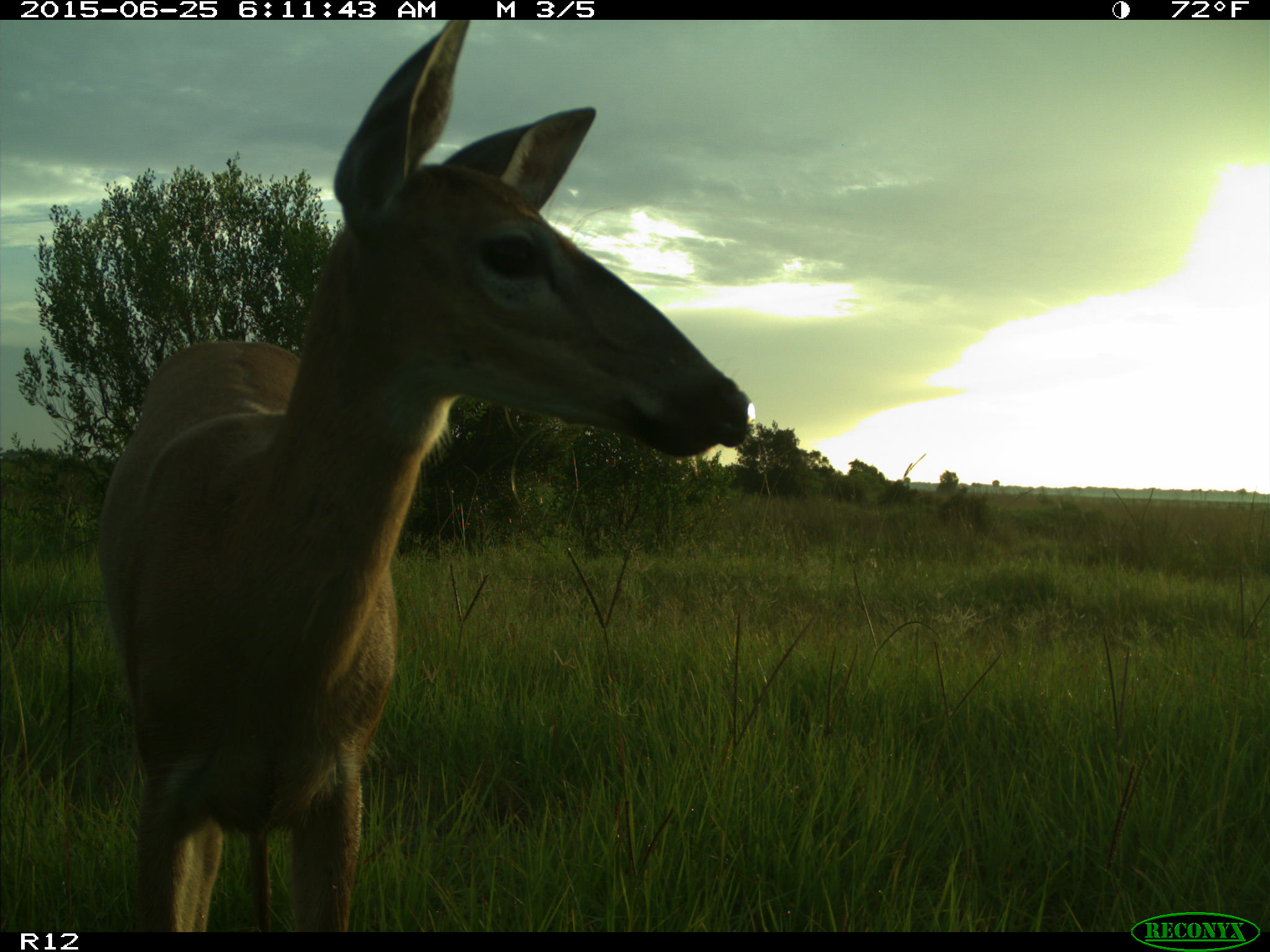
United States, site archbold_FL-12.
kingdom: Animalia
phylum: Chordata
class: Mammalia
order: Artiodactyla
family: Cervidae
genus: Odocoileus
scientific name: Odocoileus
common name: deer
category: unidentified deer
Unidentified deer (deer) (Odocoileus).